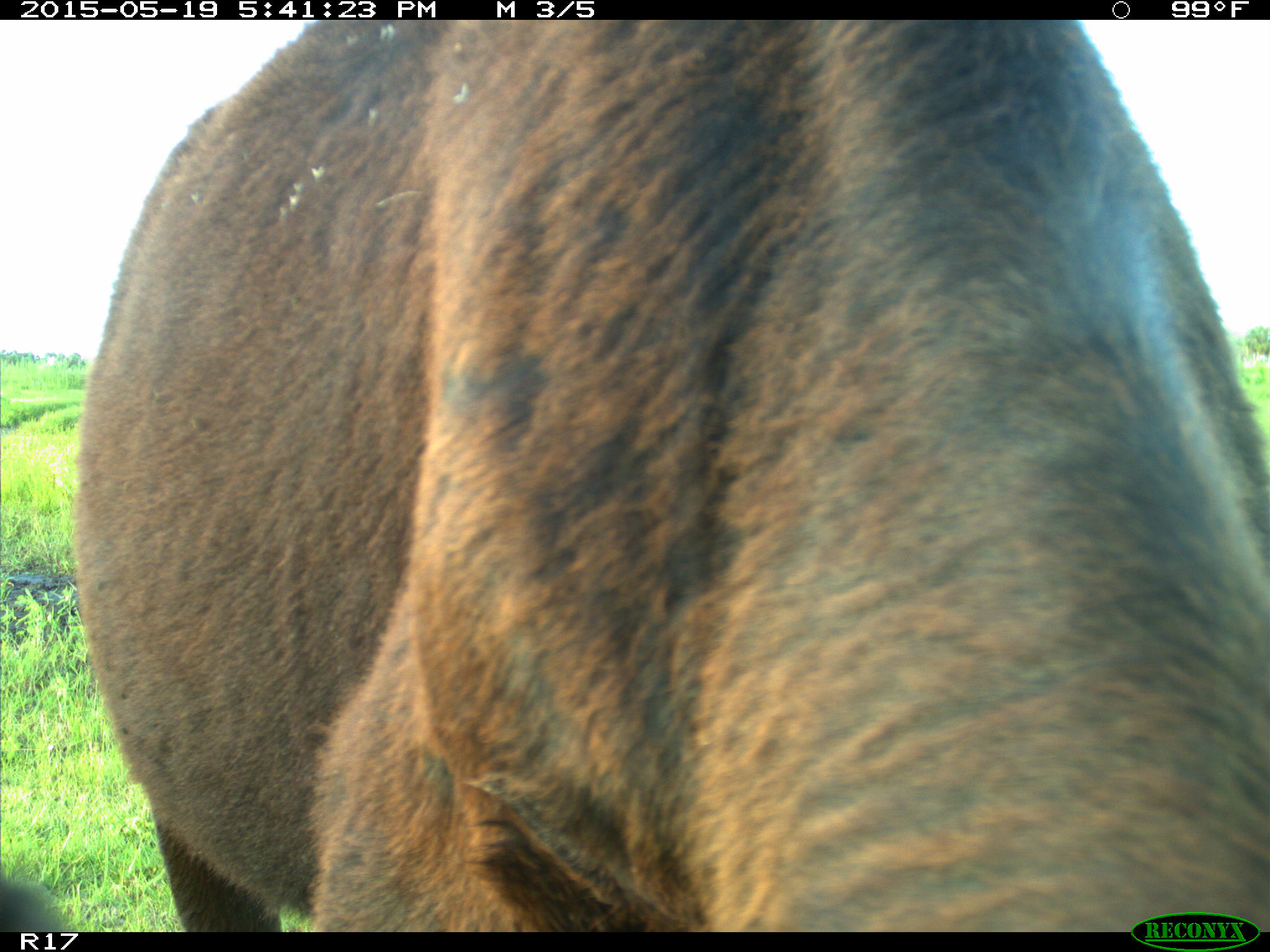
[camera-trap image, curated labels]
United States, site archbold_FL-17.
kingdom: Animalia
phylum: Chordata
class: Mammalia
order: Artiodactyla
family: Bovidae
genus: Bos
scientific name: Bos taurus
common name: domestic cow